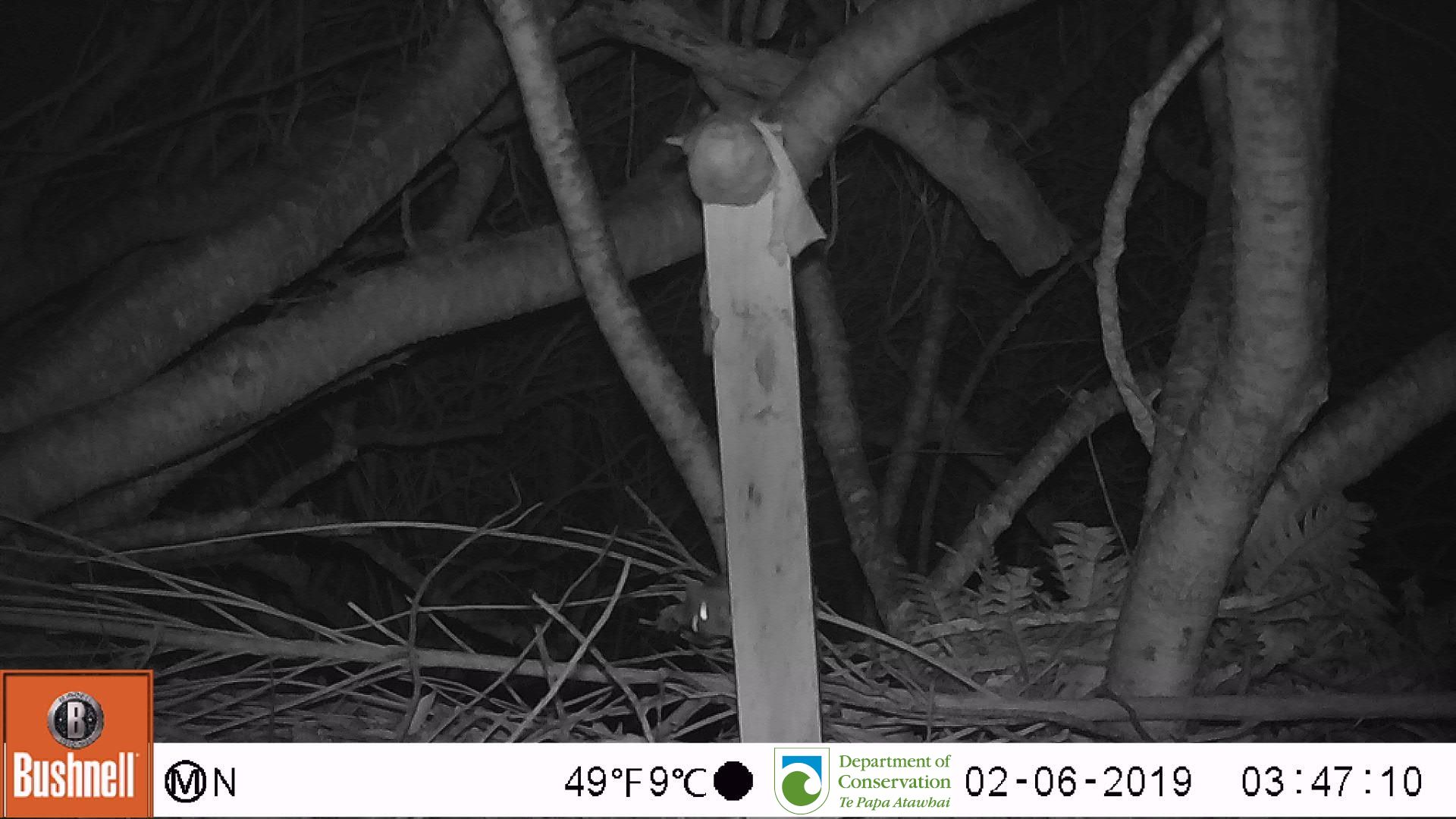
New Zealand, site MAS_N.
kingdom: Animalia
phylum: Chordata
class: Mammalia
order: Rodentia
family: Muridae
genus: Mus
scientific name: Mus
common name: mouse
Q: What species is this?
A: Mouse (Mus).